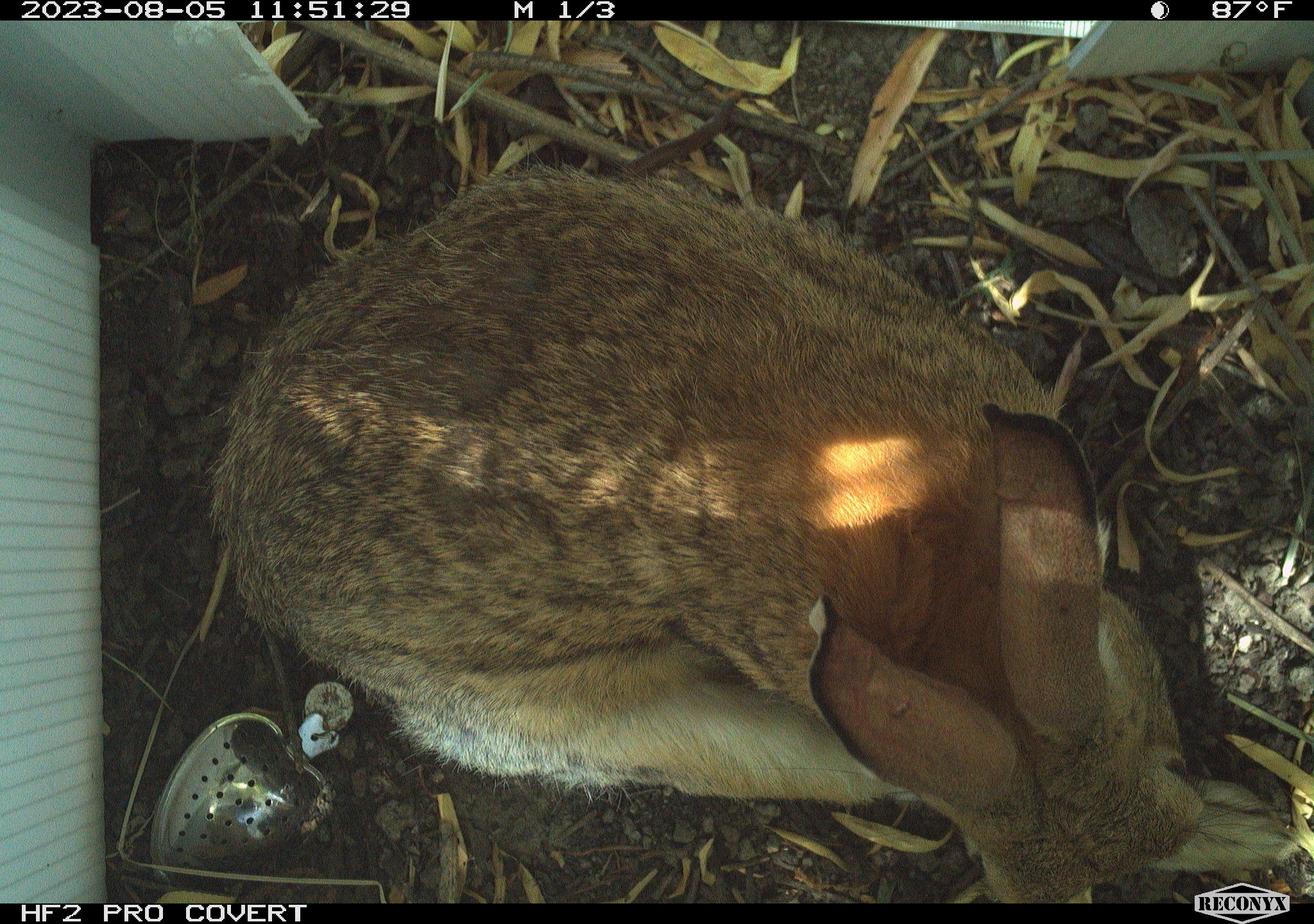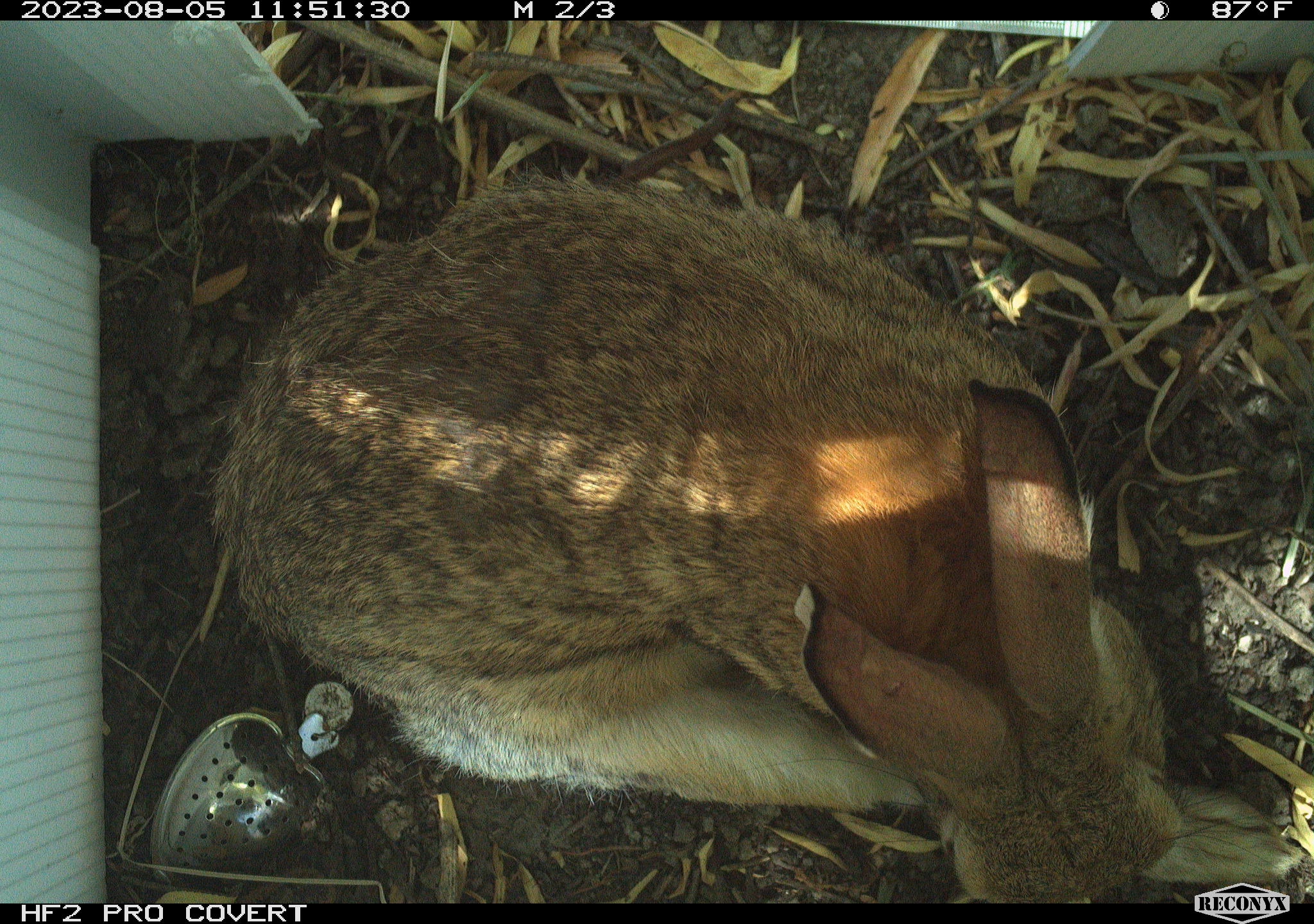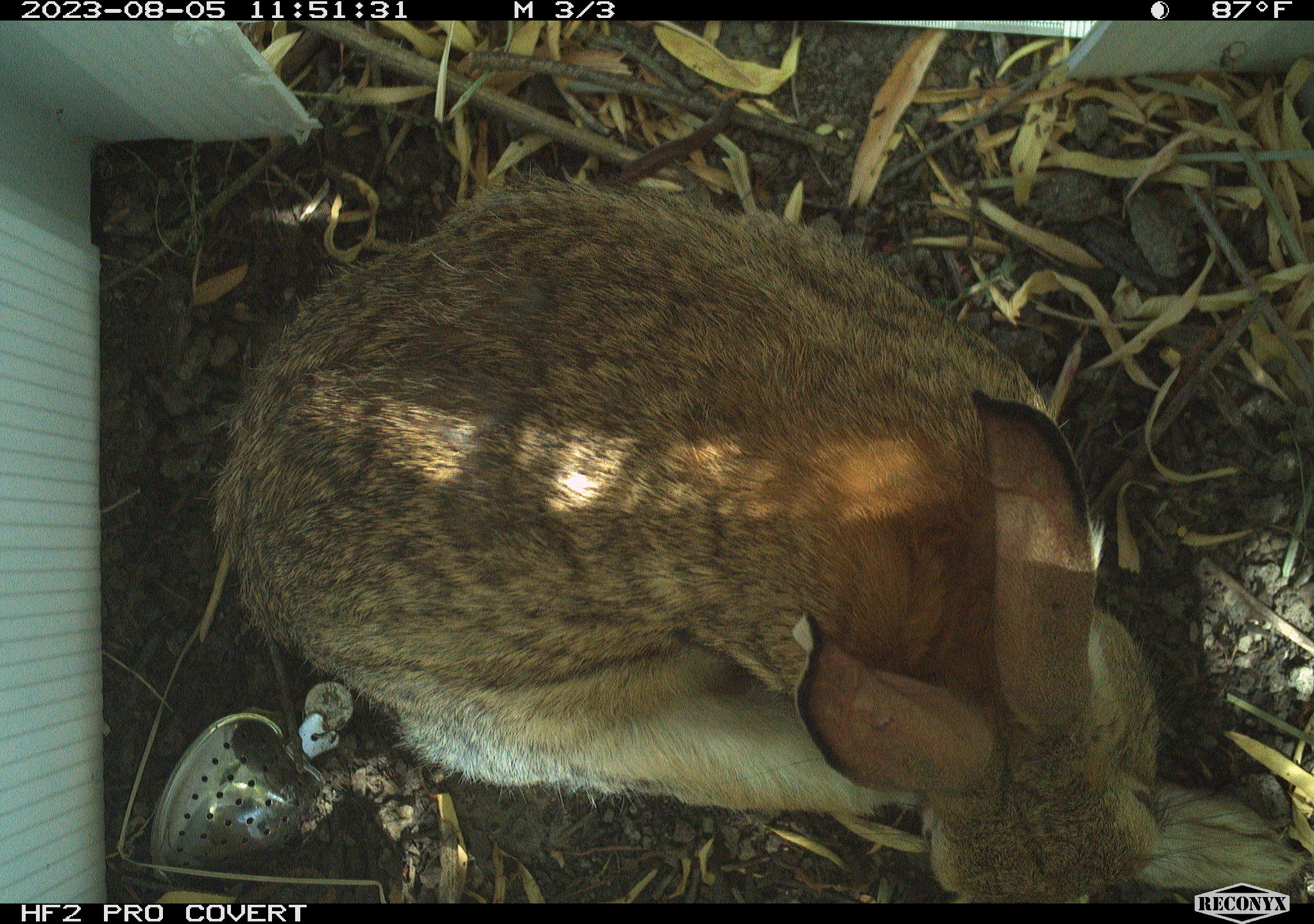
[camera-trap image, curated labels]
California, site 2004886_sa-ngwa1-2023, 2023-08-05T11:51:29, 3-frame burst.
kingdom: Animalia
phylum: Chordata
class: Mammalia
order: Lagomorpha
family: Leporidae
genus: Sylvilagus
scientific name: Sylvilagus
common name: cottontail rabbits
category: sylvilagus species